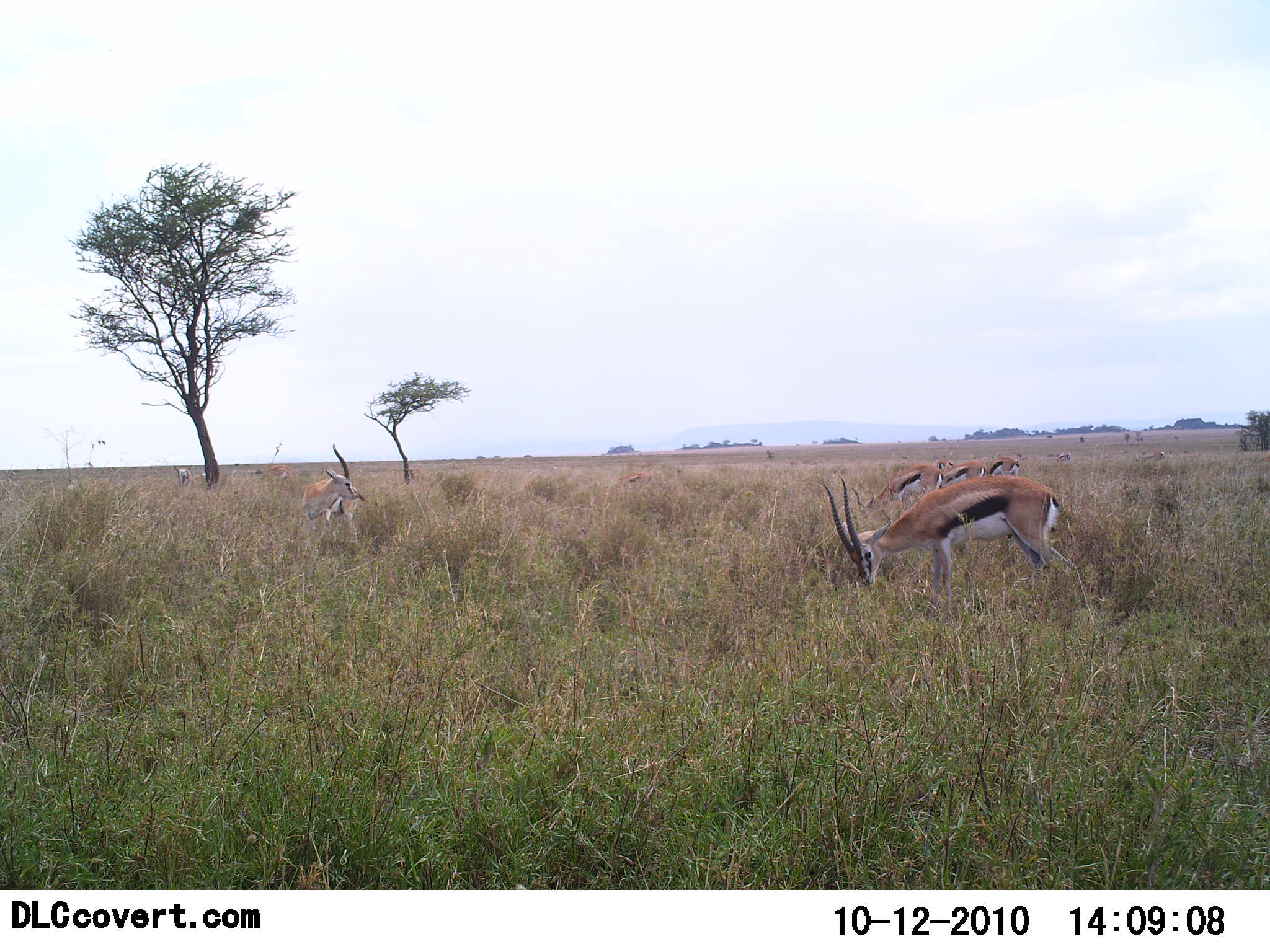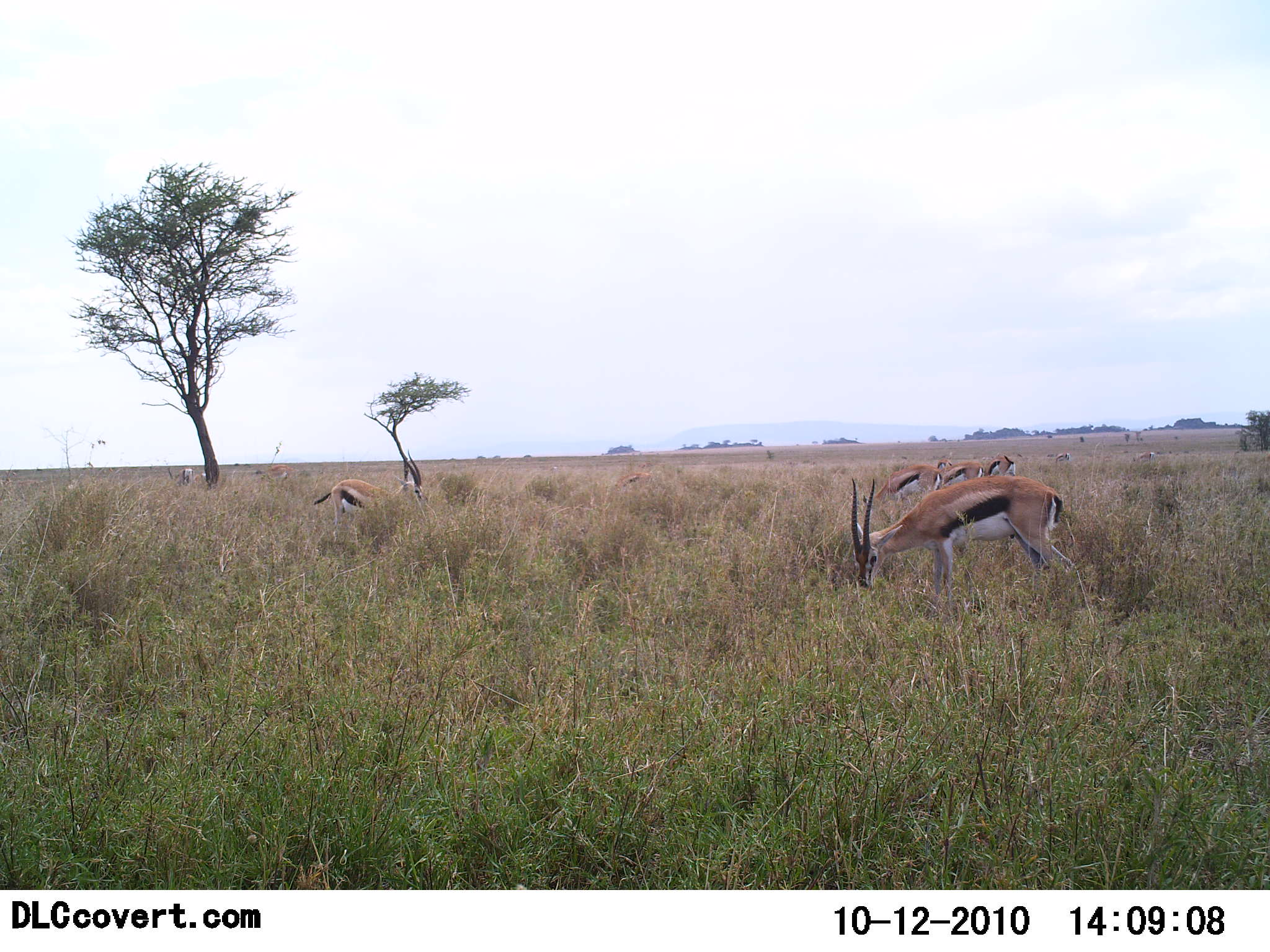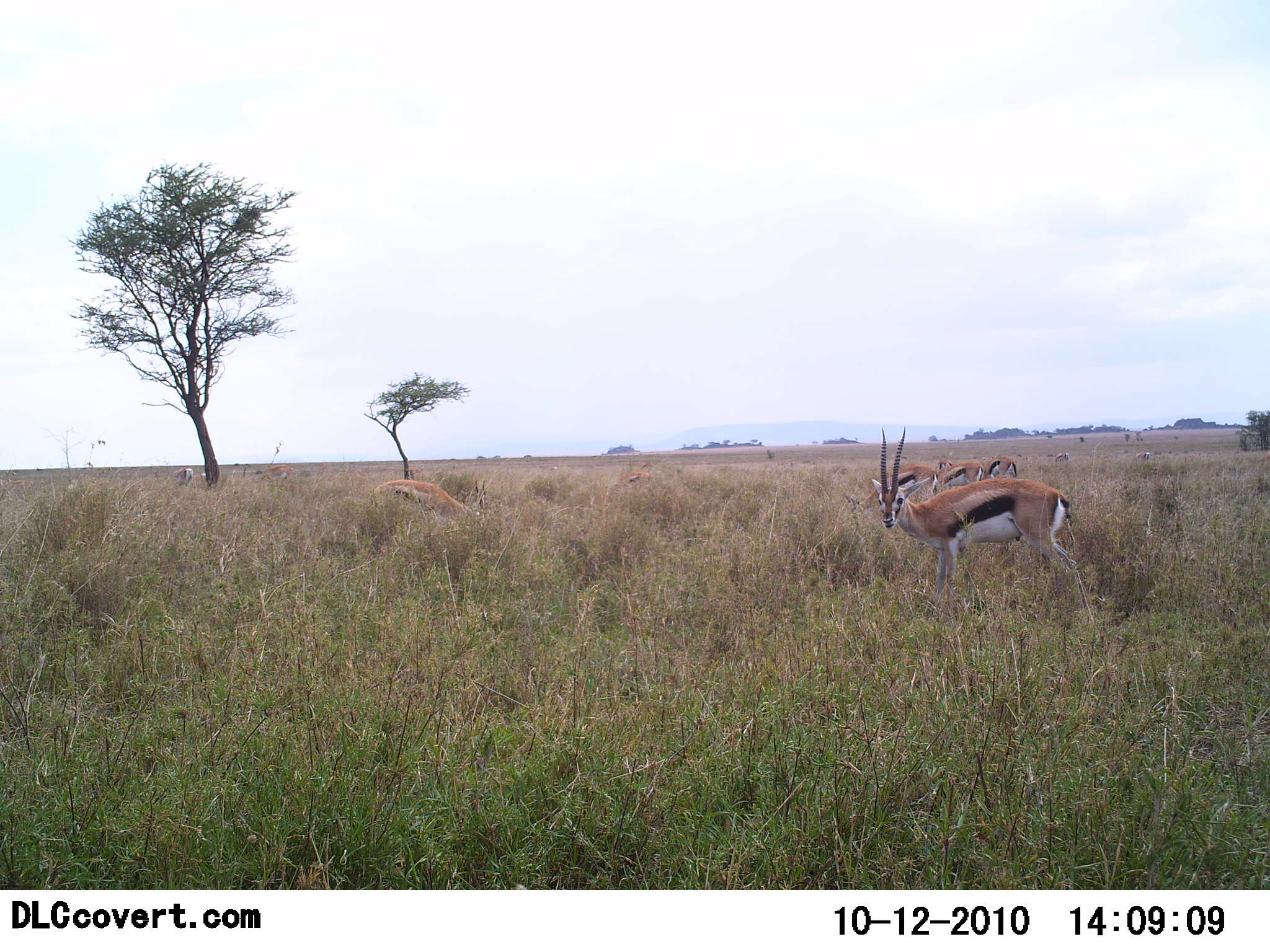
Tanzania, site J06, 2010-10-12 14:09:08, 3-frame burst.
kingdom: Animalia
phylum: Chordata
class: Mammalia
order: Artiodactyla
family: Bovidae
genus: Eudorcas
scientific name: Eudorcas thomsonii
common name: thomson's gazelle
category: gazellethomsons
Gazellethomsons (thomson's gazelle) (Eudorcas thomsonii), count 6. Behavior (volunteer vote fractions): standing 18%, resting 0%, moving 18%, interacting 0%. Young present (vote fraction): 0%. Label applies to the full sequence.